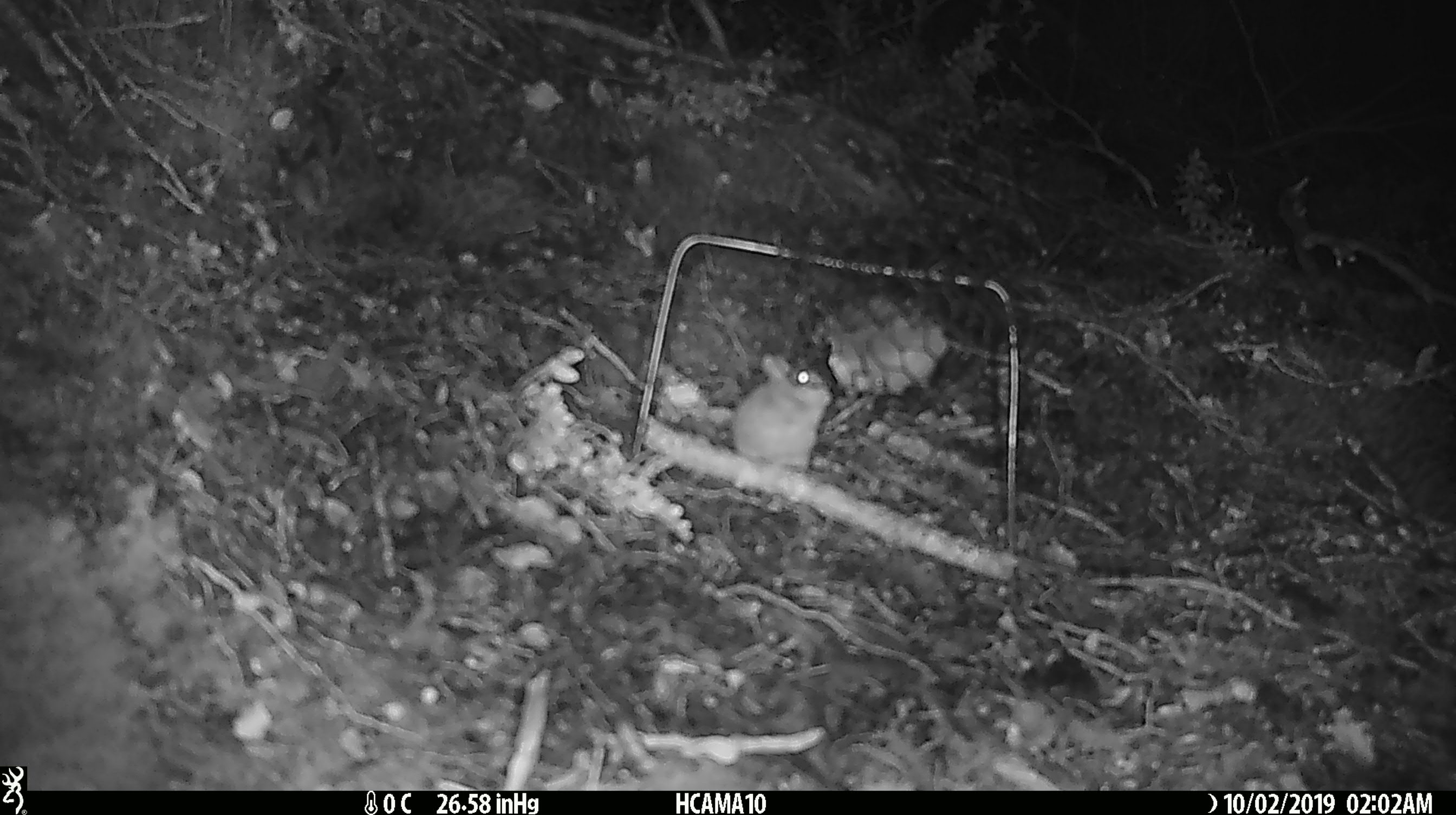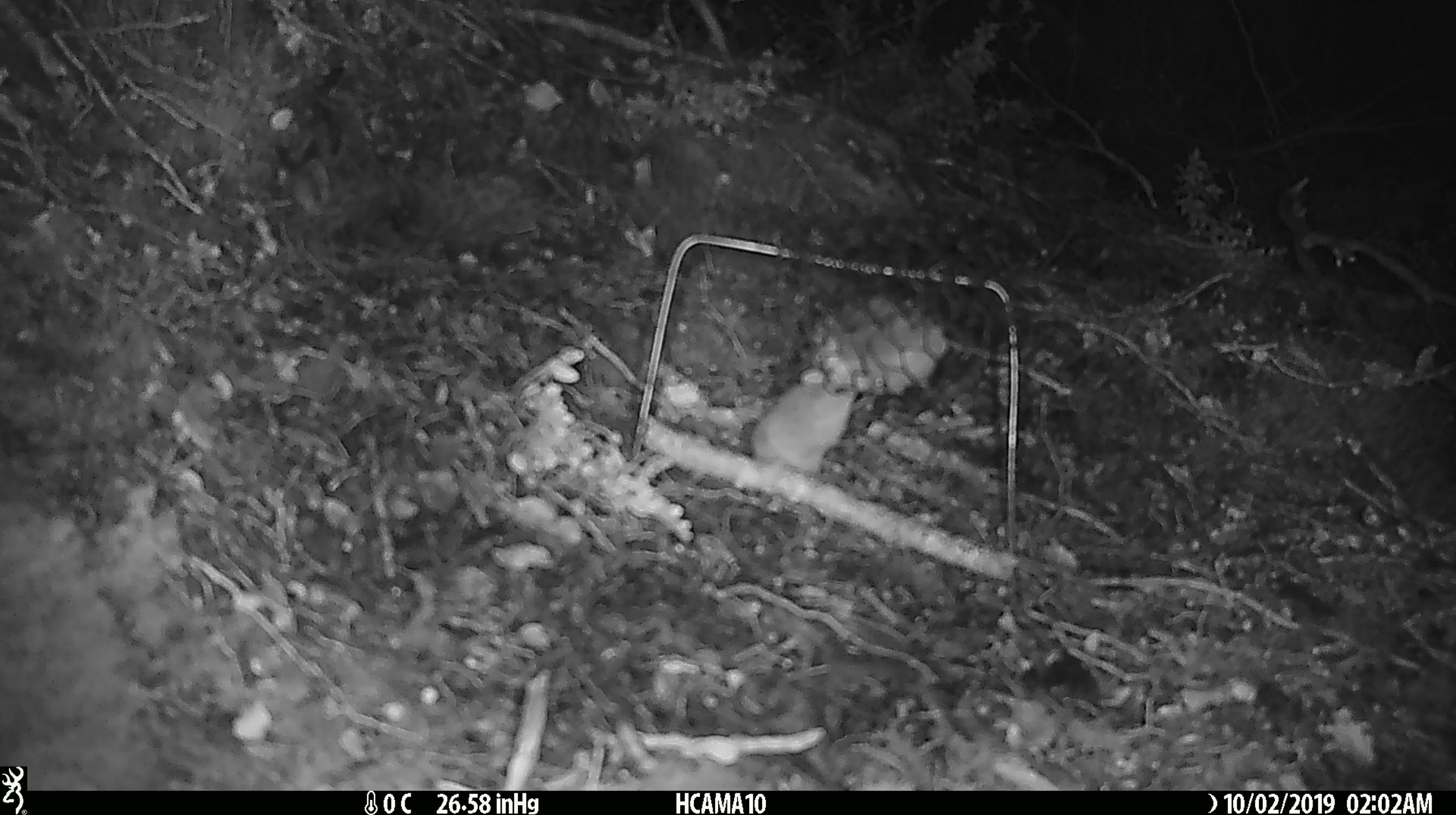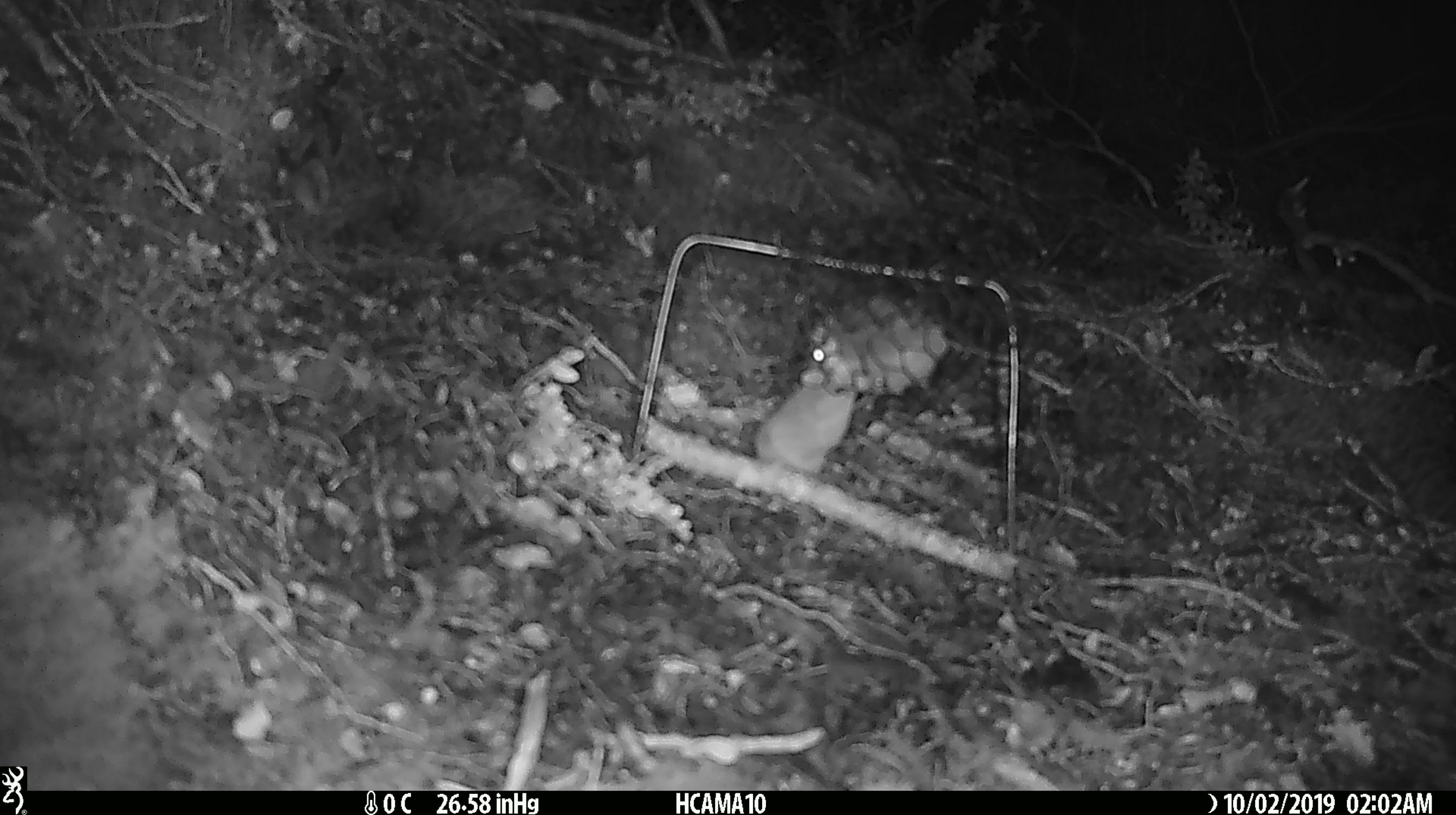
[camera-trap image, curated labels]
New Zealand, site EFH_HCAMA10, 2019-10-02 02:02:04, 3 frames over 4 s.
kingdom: Animalia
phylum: Chordata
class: Mammalia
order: Rodentia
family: Muridae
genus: Mus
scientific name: Mus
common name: mouse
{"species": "mouse (Mus)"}